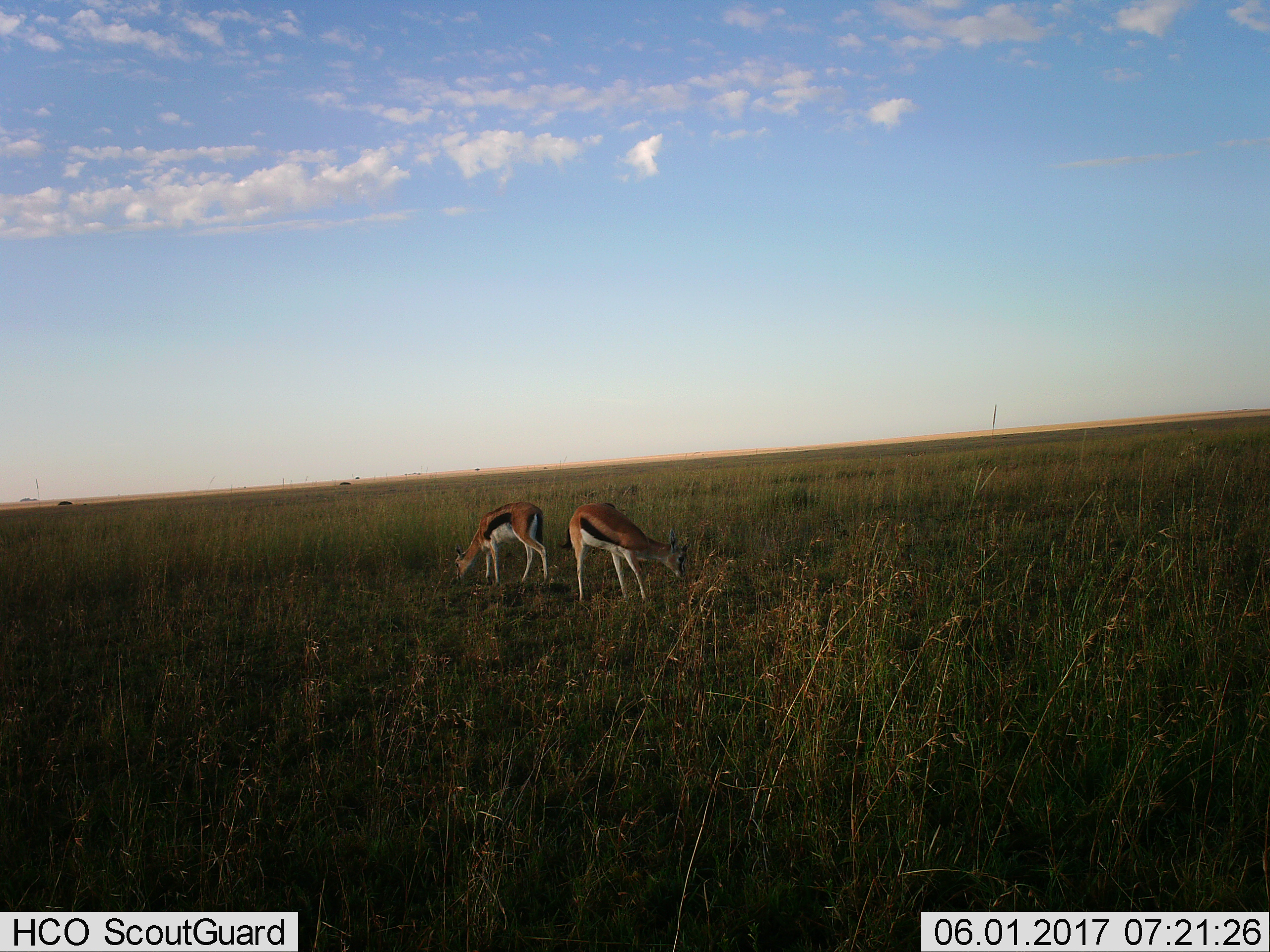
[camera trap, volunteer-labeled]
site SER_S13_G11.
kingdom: Animalia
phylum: Chordata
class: Mammalia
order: Artiodactyla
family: Bovidae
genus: Eudorcas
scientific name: Eudorcas thomsonii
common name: thomson's gazelle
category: gazellethomsons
Gazellethomsons (thomson's gazelle) (Eudorcas thomsonii), count 2. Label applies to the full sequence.